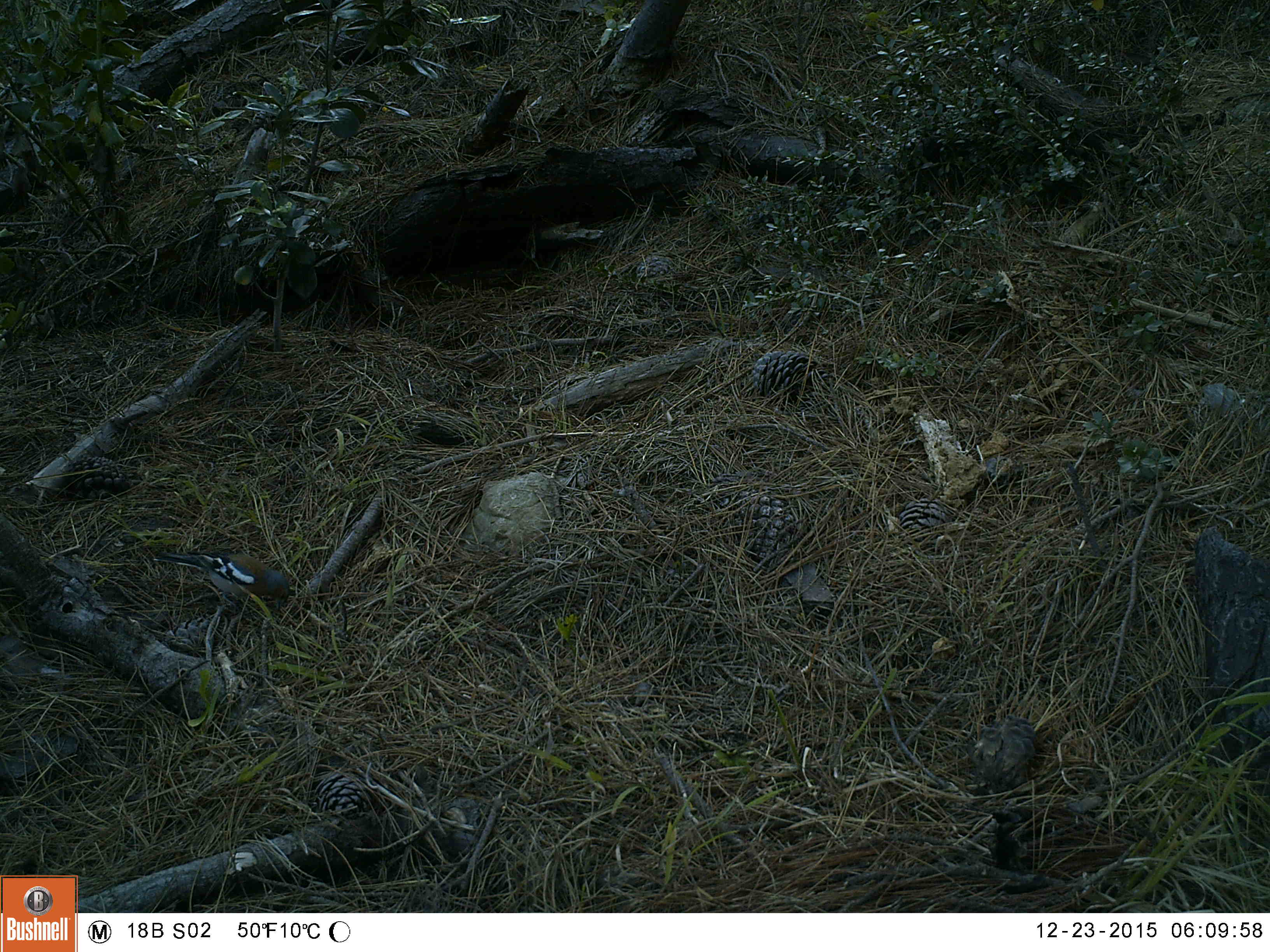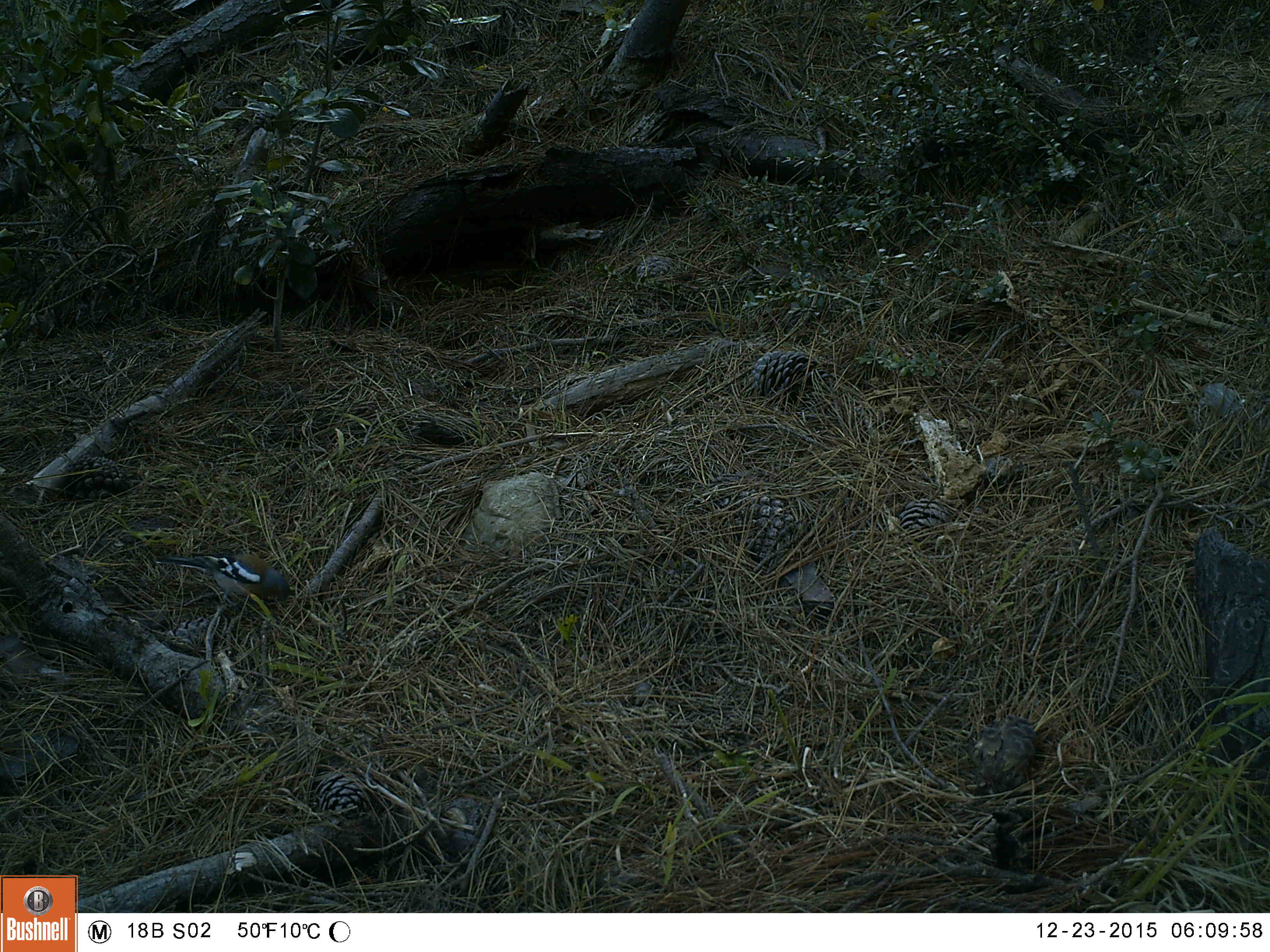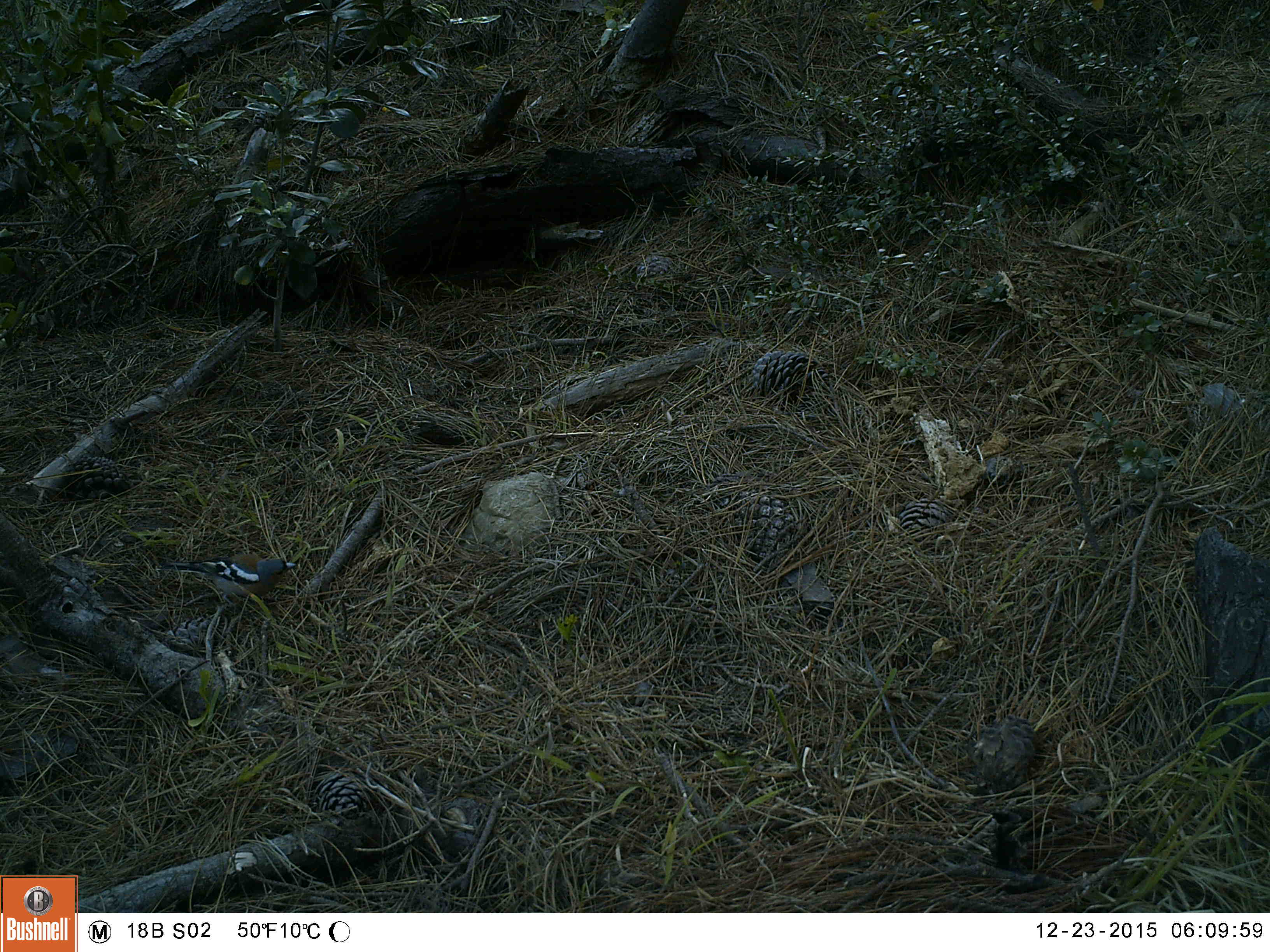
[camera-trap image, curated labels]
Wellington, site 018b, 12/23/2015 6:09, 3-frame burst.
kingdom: Animalia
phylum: Chordata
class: Aves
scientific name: Aves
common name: bird